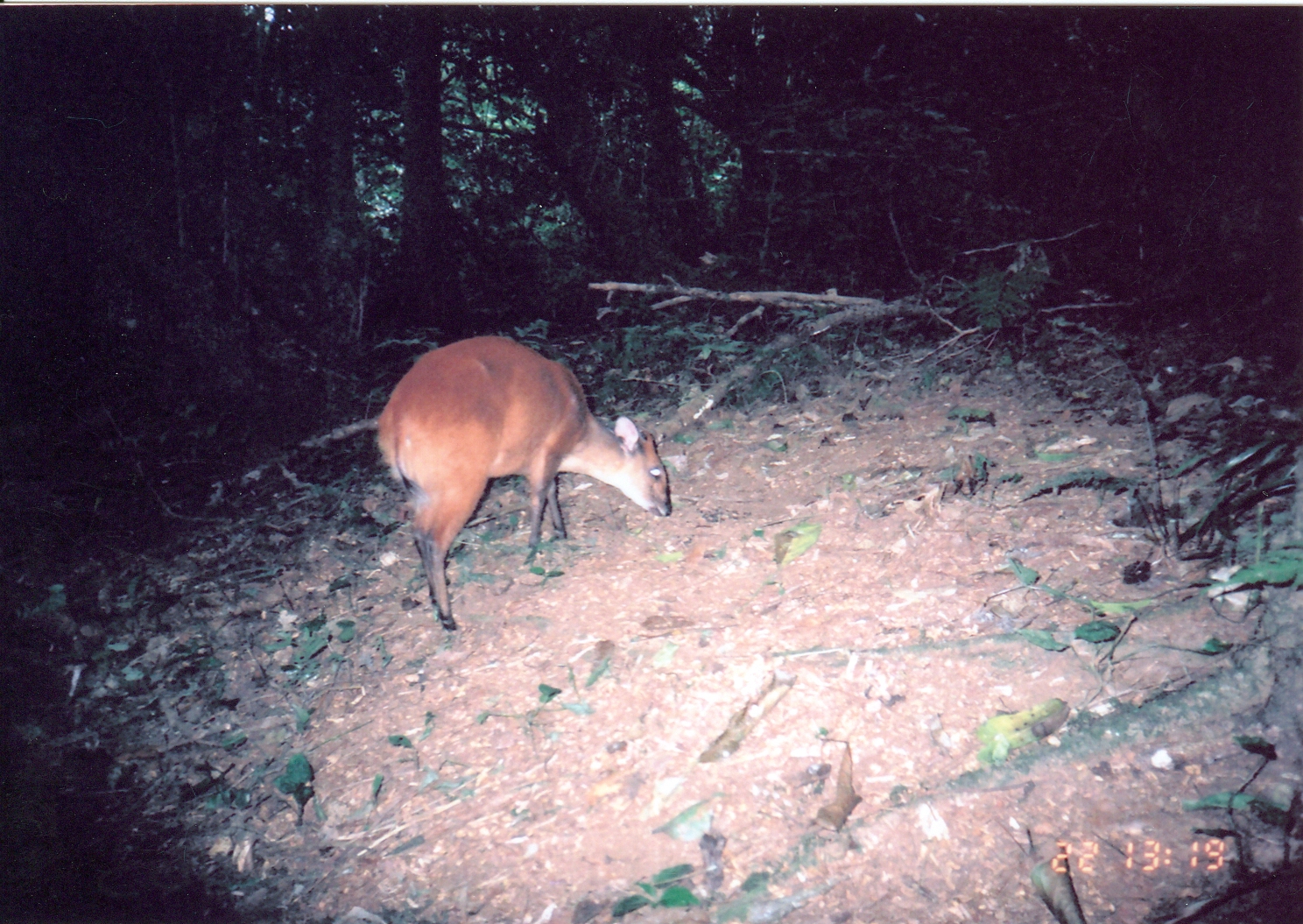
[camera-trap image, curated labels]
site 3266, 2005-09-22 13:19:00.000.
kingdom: Animalia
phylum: Chordata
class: Mammalia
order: Artiodactyla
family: Bovidae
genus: Cephalophus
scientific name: Cephalophus harveyi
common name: harvey's duiker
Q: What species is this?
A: Cephalophus harveyi (harvey's duiker).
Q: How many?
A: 1.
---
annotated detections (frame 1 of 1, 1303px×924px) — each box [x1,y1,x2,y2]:
cephalophus harveyi: [375,334,672,632]